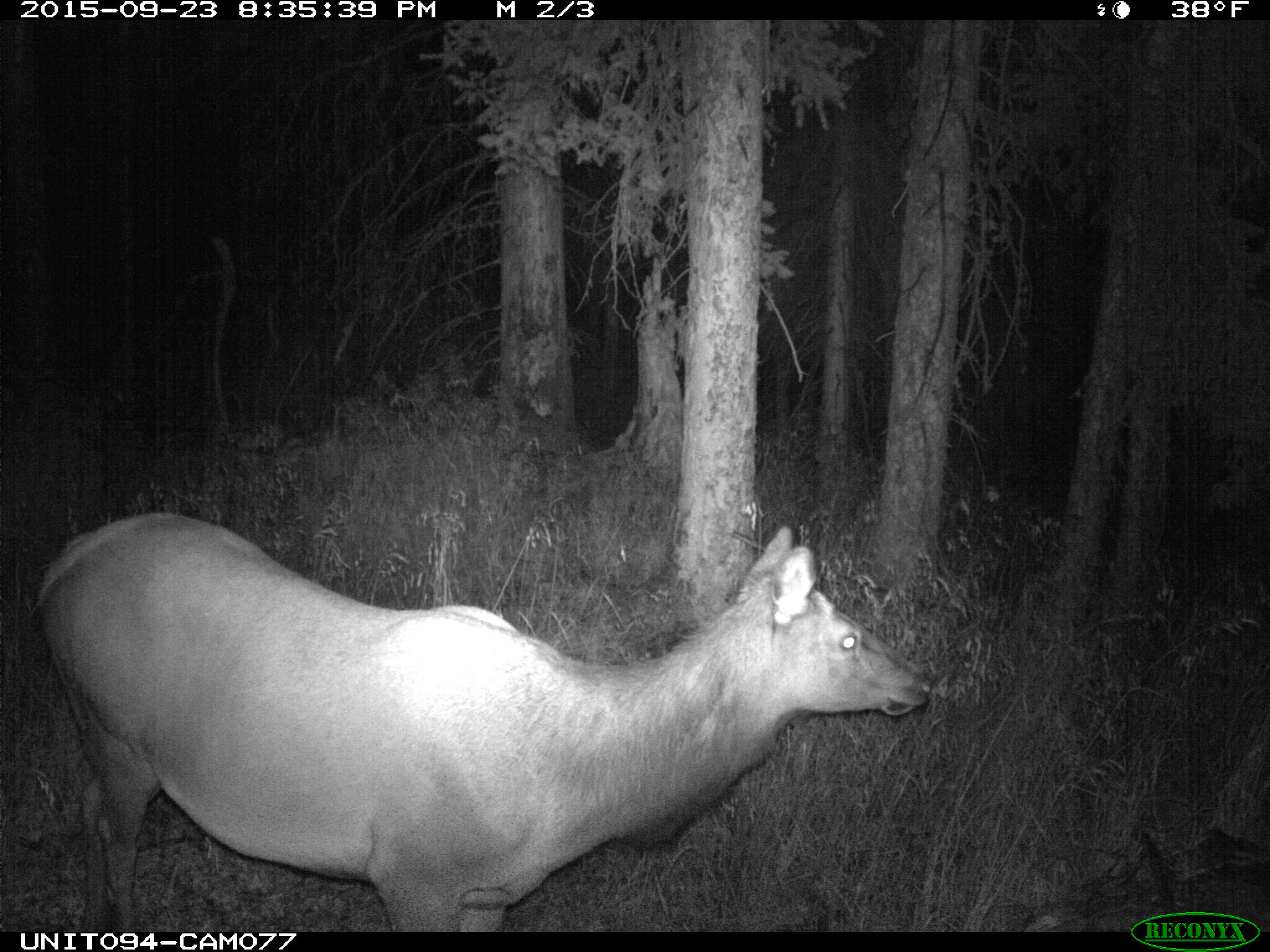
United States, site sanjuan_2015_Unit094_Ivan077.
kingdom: Animalia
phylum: Chordata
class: Mammalia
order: Artiodactyla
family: Cervidae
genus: Cervus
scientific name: Cervus elaphus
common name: red deer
Cervus elaphus (red deer).